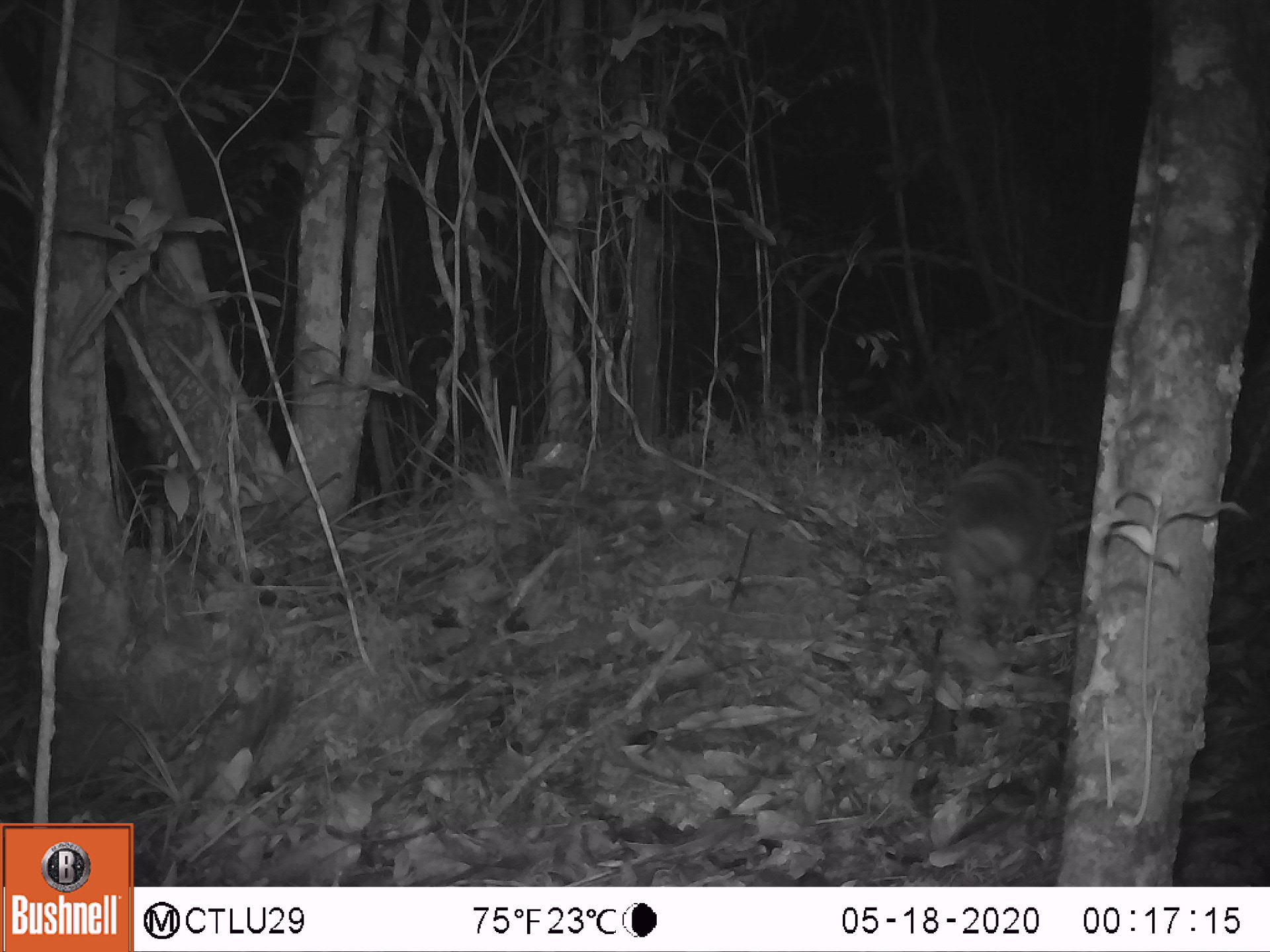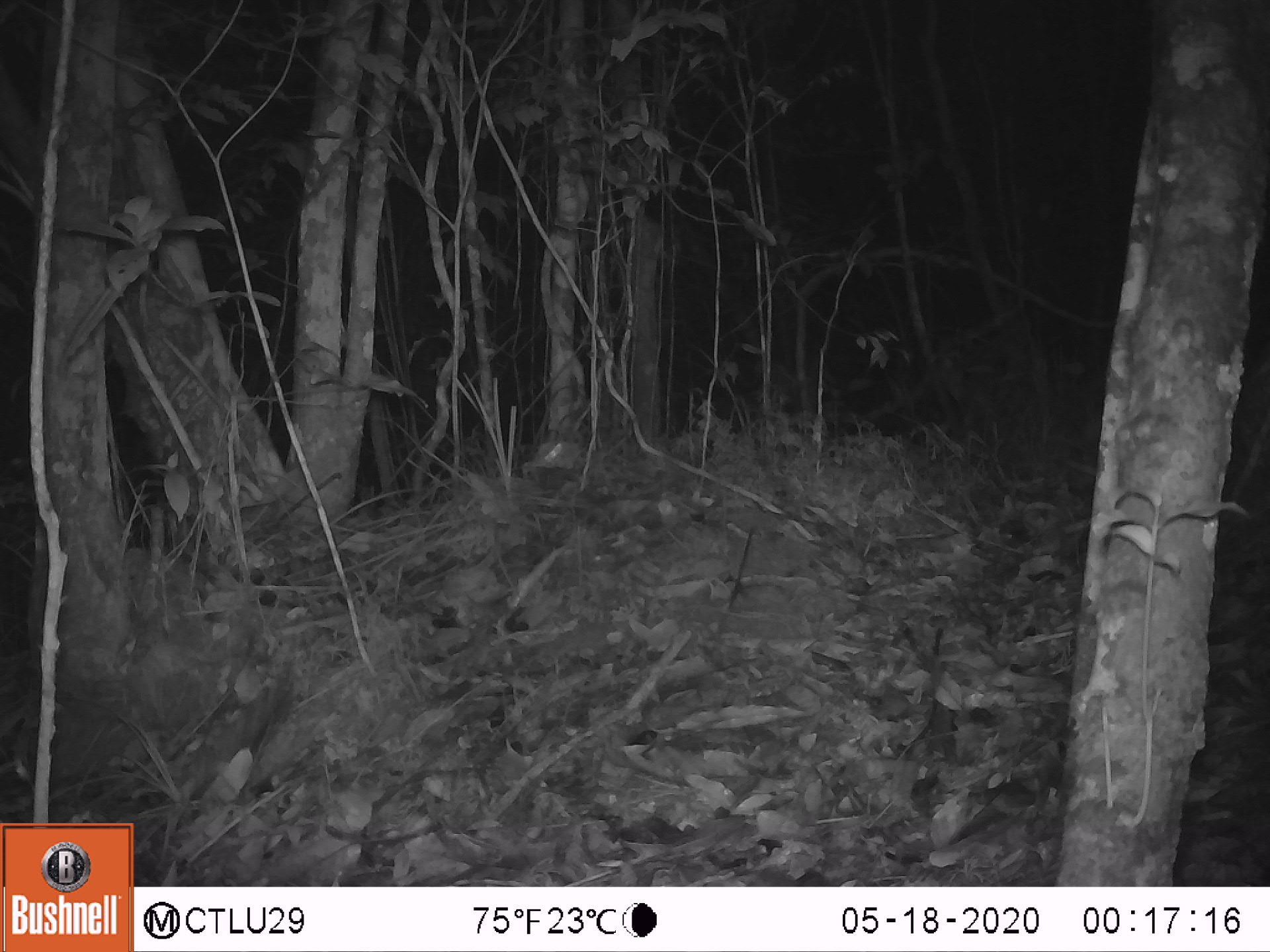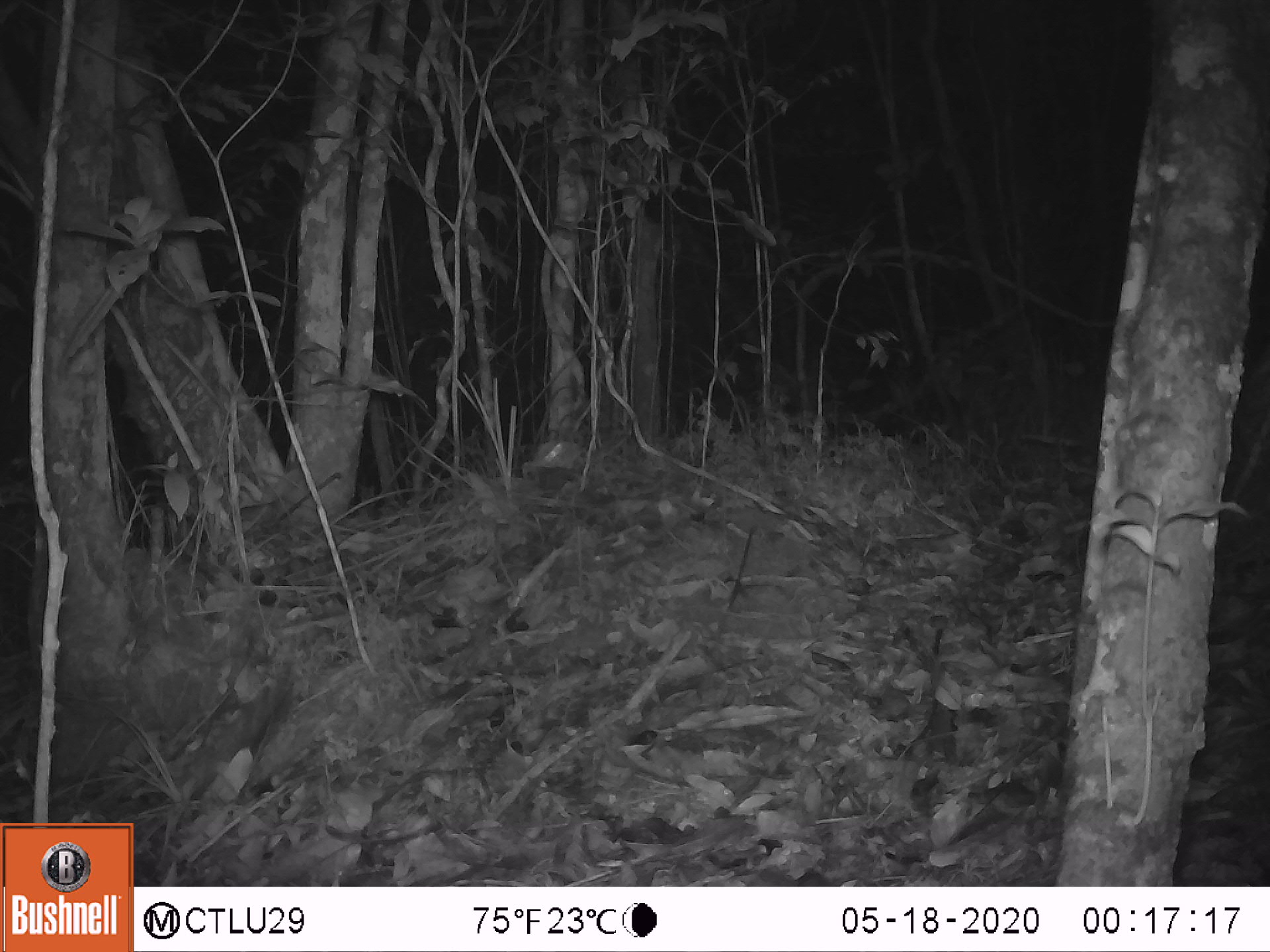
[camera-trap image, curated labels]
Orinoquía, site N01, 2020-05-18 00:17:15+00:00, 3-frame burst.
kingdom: Animalia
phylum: Chordata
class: Mammalia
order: Cingulata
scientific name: Cingulata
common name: armadillo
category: unknown armadillo